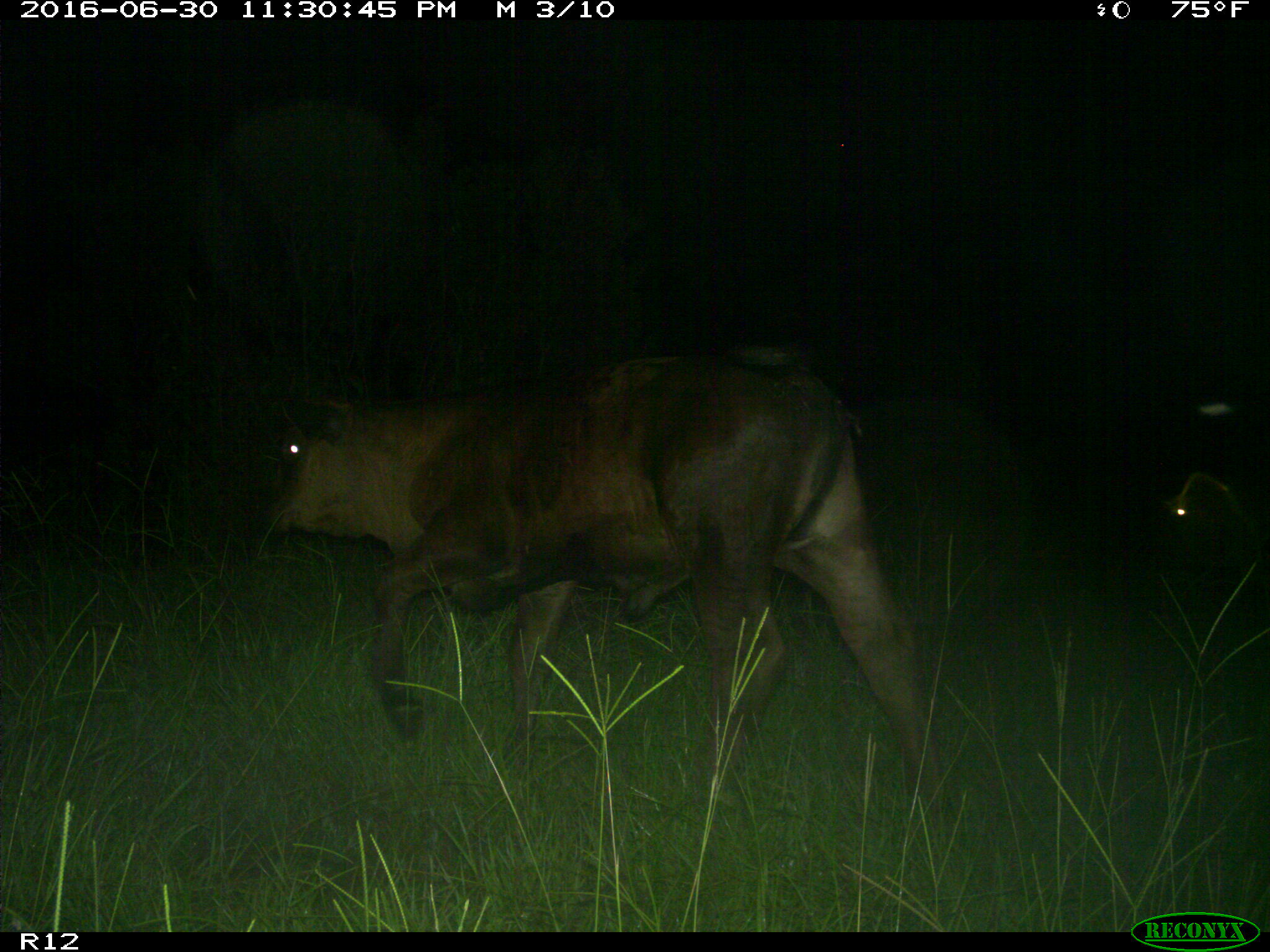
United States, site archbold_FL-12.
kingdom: Animalia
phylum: Chordata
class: Mammalia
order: Artiodactyla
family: Bovidae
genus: Bos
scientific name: Bos taurus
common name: domestic cow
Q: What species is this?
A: Bos taurus (domestic cow).